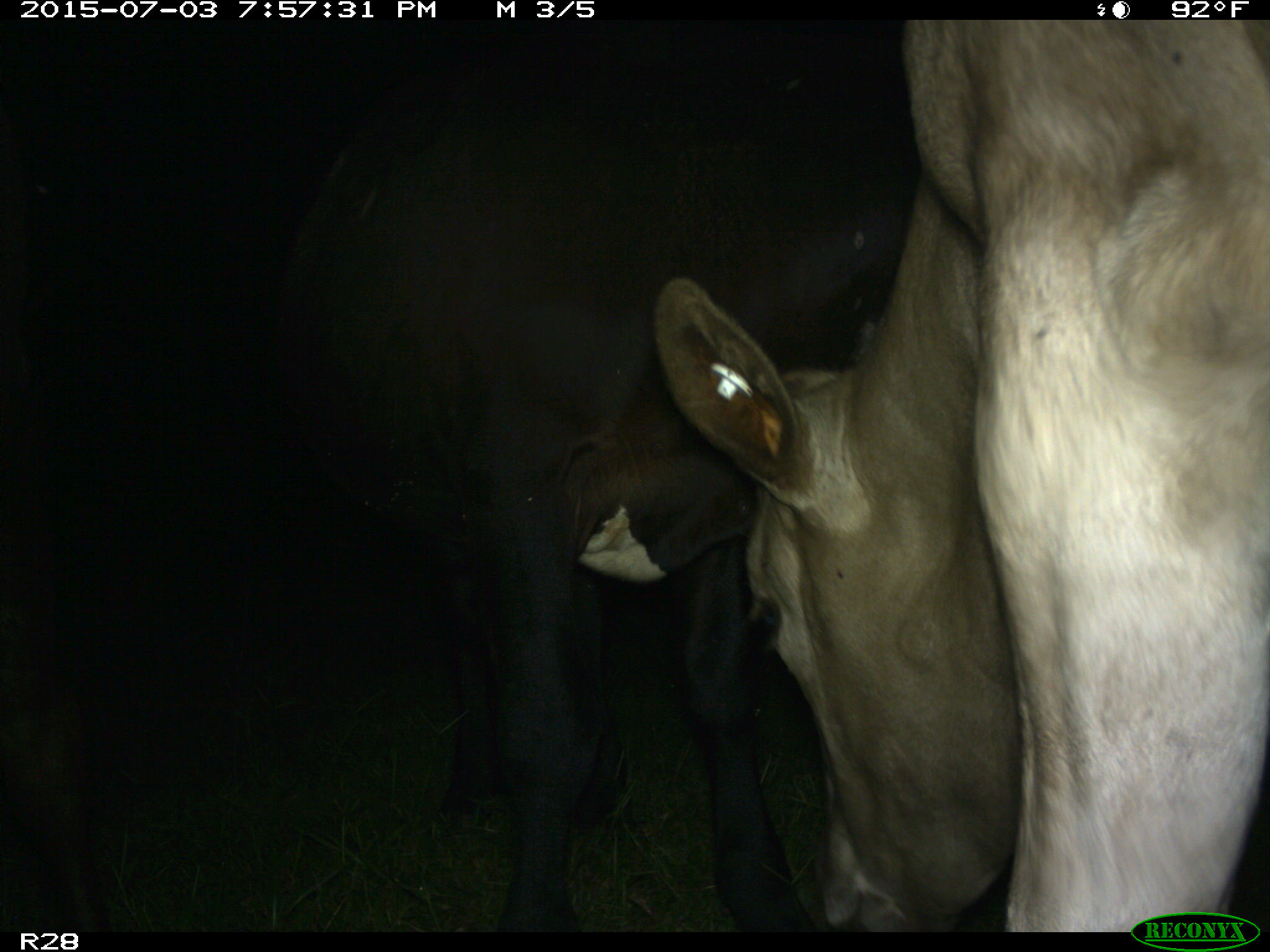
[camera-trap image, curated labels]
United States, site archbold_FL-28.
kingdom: Animalia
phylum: Chordata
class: Mammalia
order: Artiodactyla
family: Bovidae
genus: Bos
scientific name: Bos taurus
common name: domestic cow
Bos taurus (domestic cow).